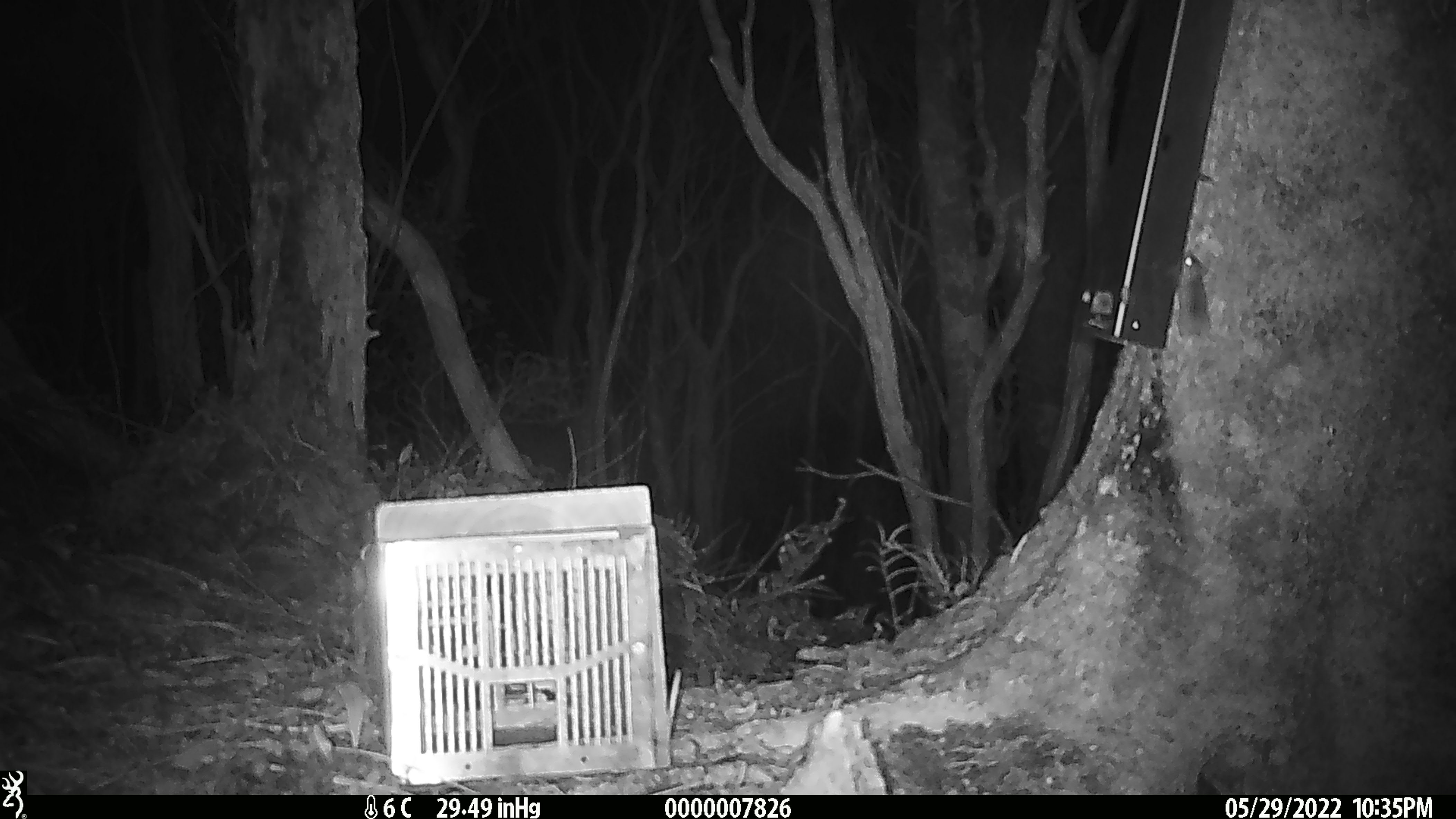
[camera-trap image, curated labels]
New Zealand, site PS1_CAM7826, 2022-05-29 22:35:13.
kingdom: Animalia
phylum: Chordata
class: Mammalia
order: Rodentia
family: Muridae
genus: Mus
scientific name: Mus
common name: mouse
Mouse (Mus).